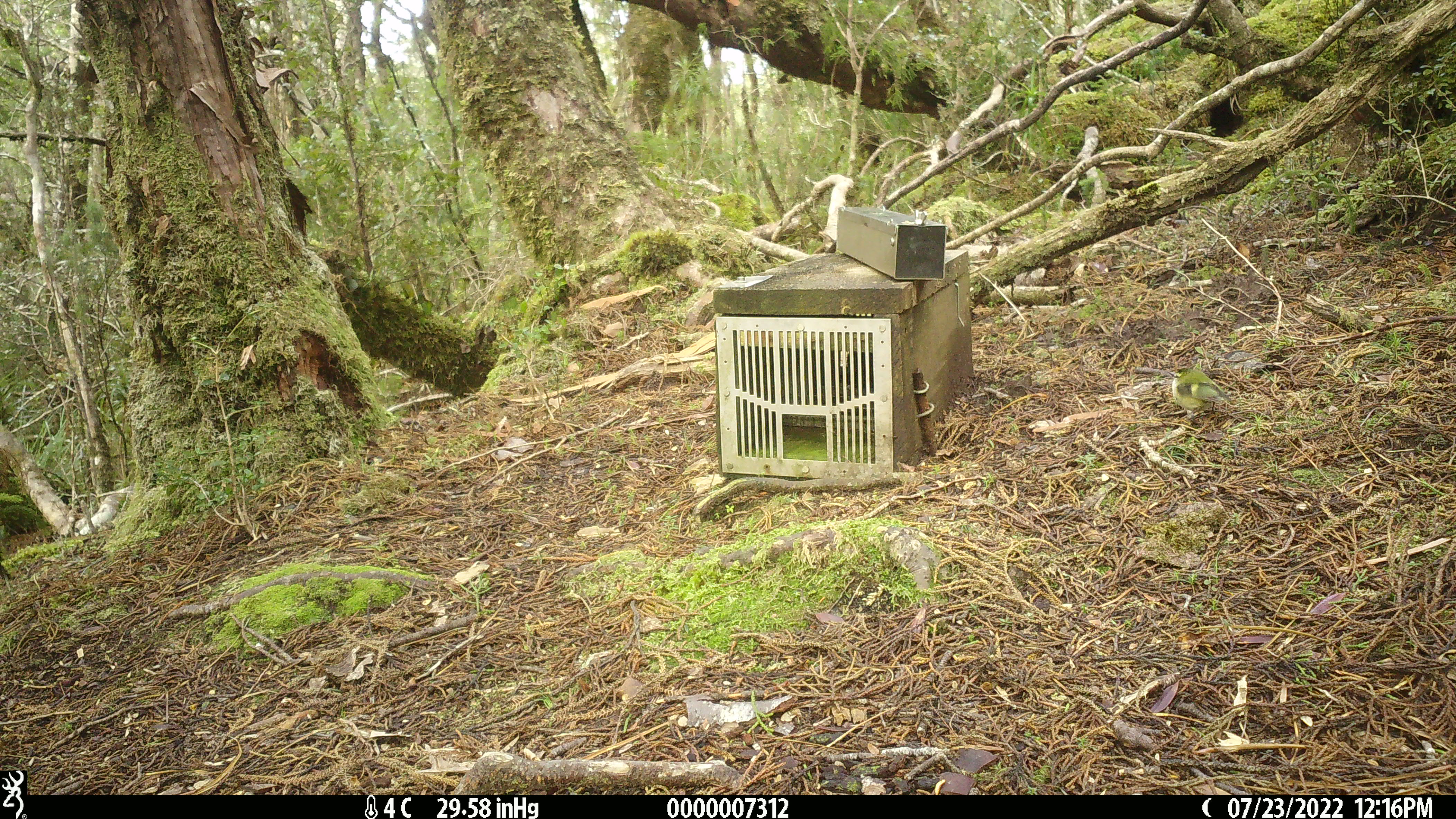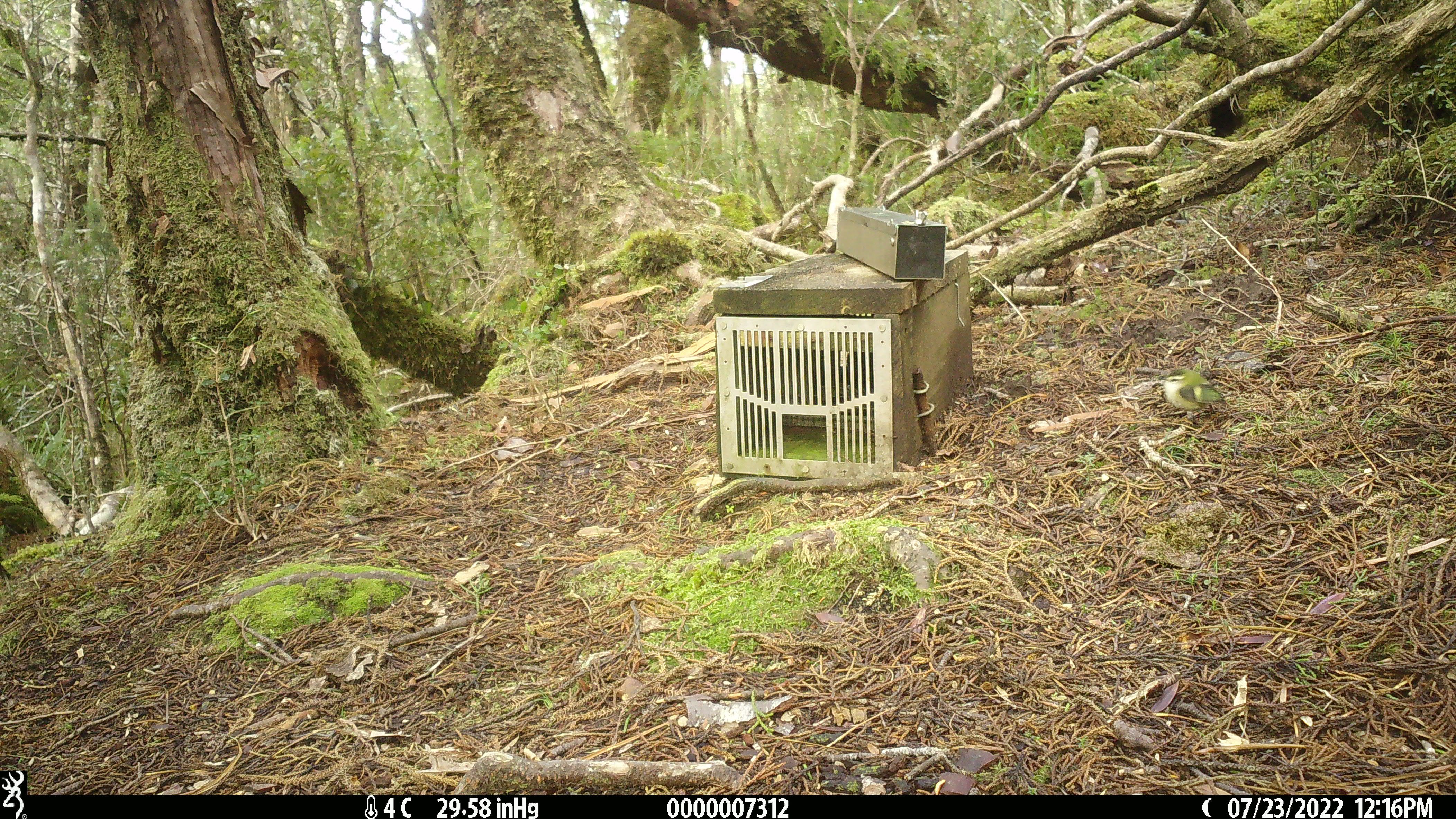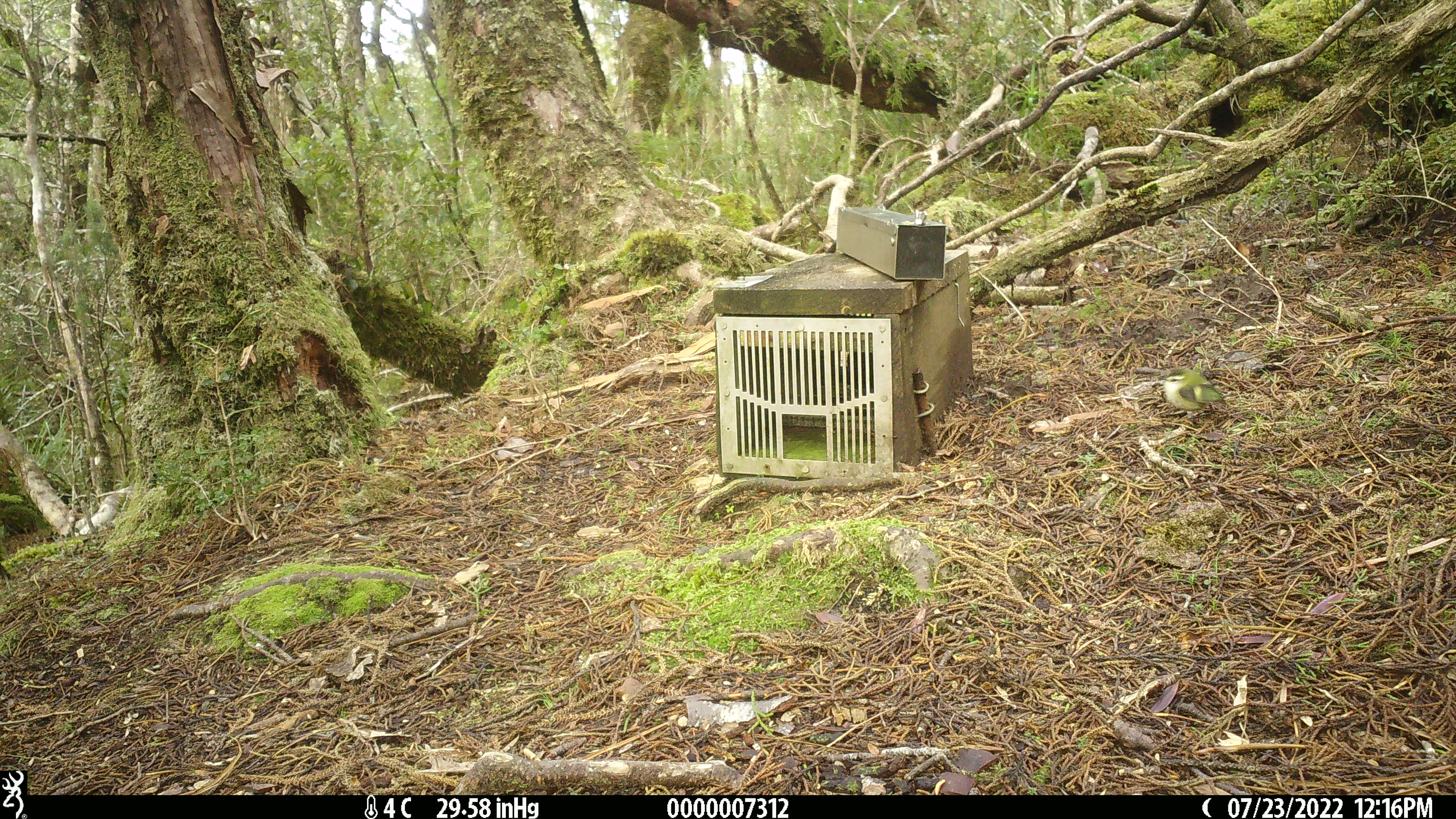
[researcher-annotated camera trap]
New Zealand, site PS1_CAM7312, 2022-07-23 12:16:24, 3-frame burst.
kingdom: Animalia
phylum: Chordata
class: Aves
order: Passeriformes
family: Acanthisittidae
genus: Acanthisitta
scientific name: Acanthisitta chloris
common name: rifleman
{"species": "rifleman (Acanthisitta chloris)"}